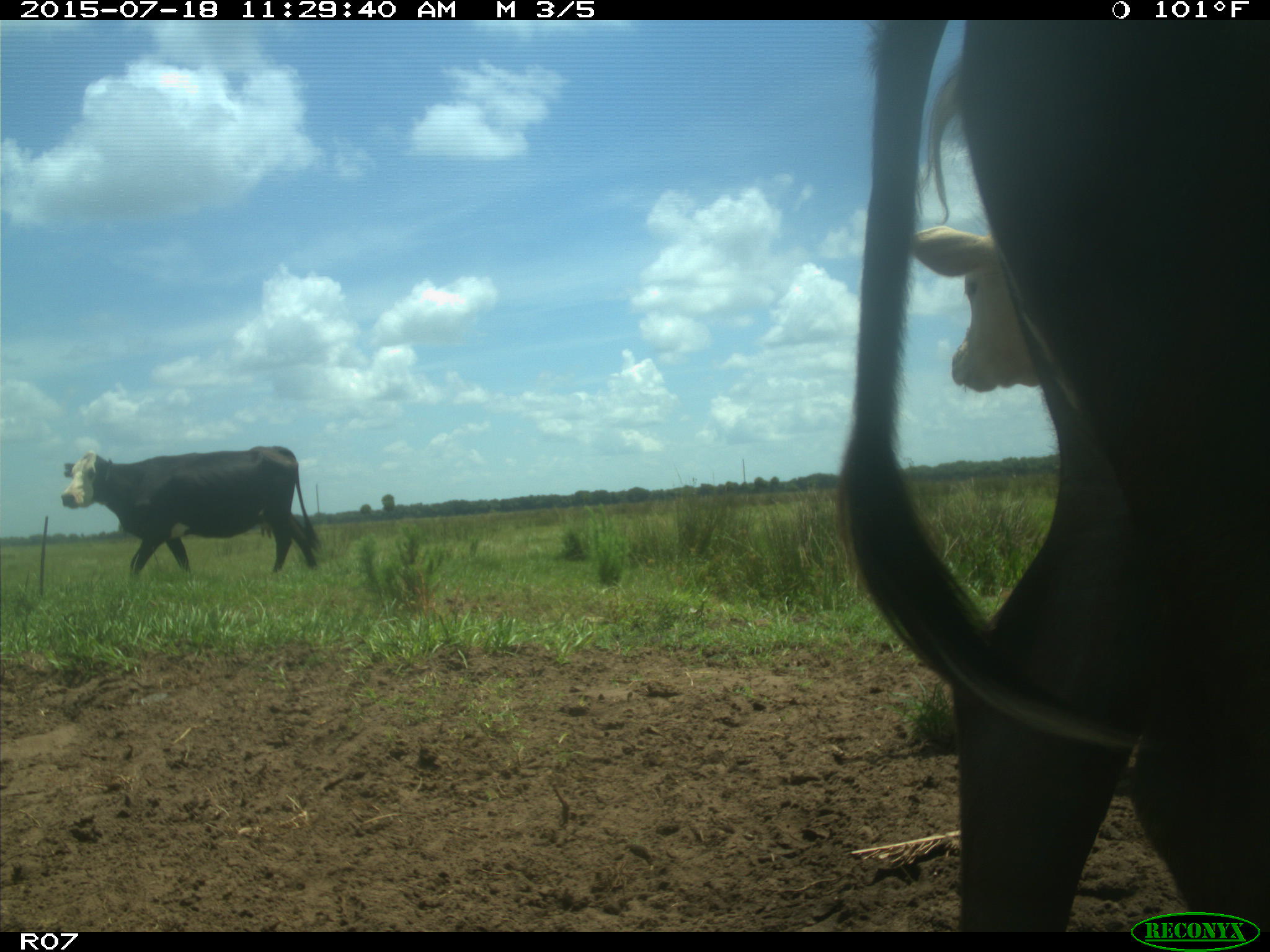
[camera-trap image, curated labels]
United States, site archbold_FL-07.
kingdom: Animalia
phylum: Chordata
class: Mammalia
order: Artiodactyla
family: Bovidae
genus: Bos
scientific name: Bos taurus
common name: domestic cow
Bos taurus (domestic cow).